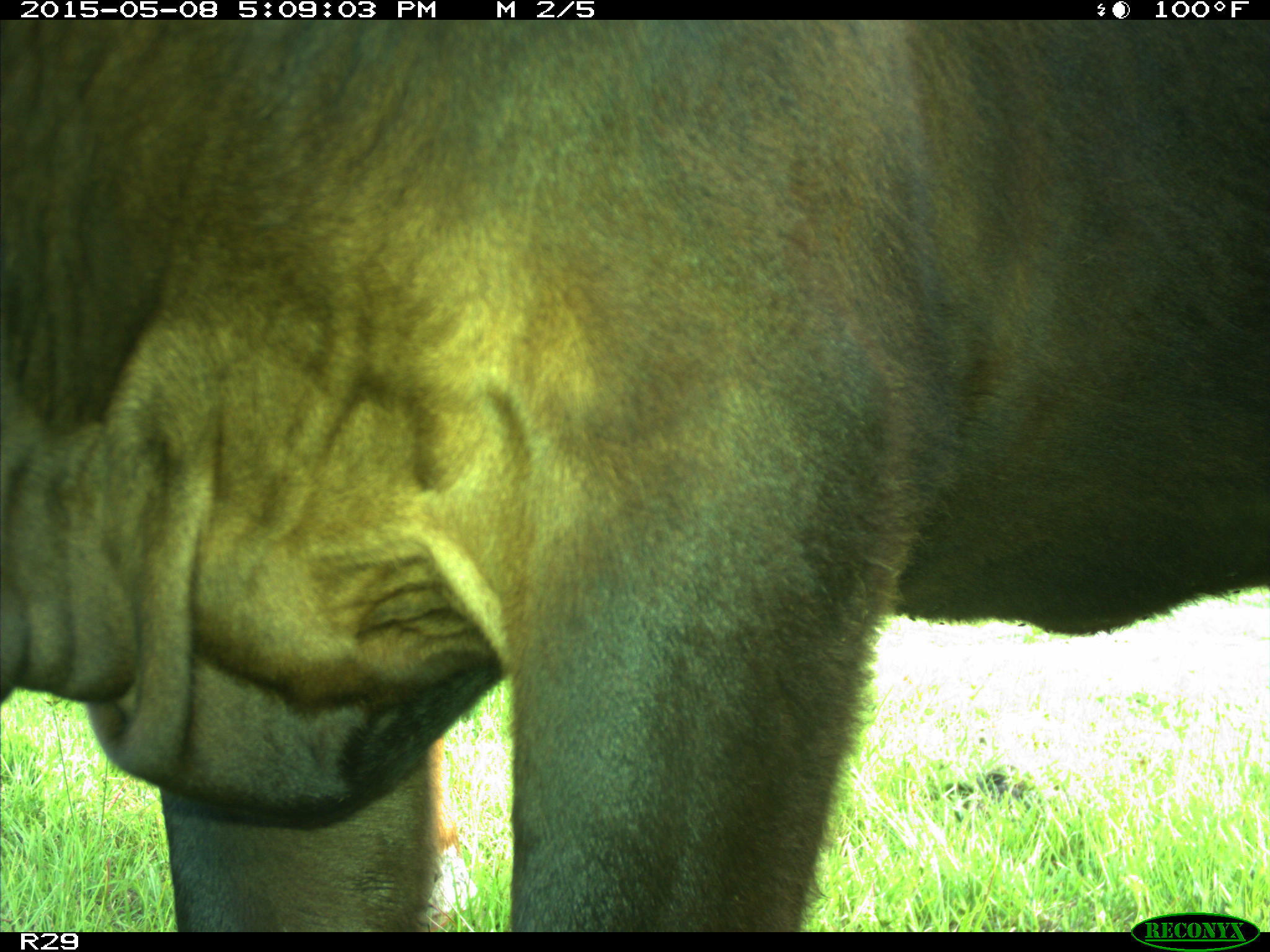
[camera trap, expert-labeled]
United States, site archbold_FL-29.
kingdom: Animalia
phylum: Chordata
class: Mammalia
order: Artiodactyla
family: Bovidae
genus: Bos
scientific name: Bos taurus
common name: domestic cow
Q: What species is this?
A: Bos taurus (domestic cow).